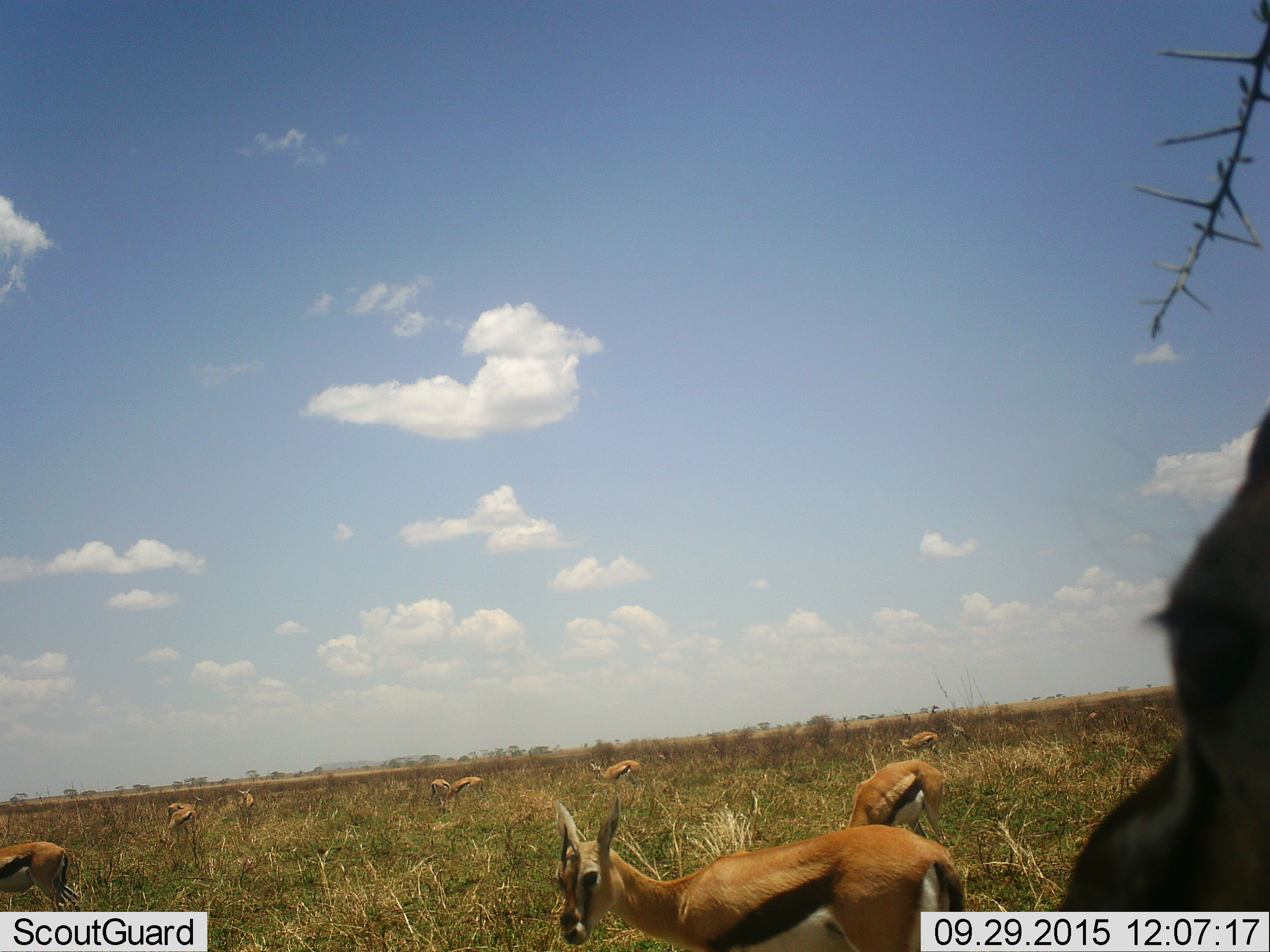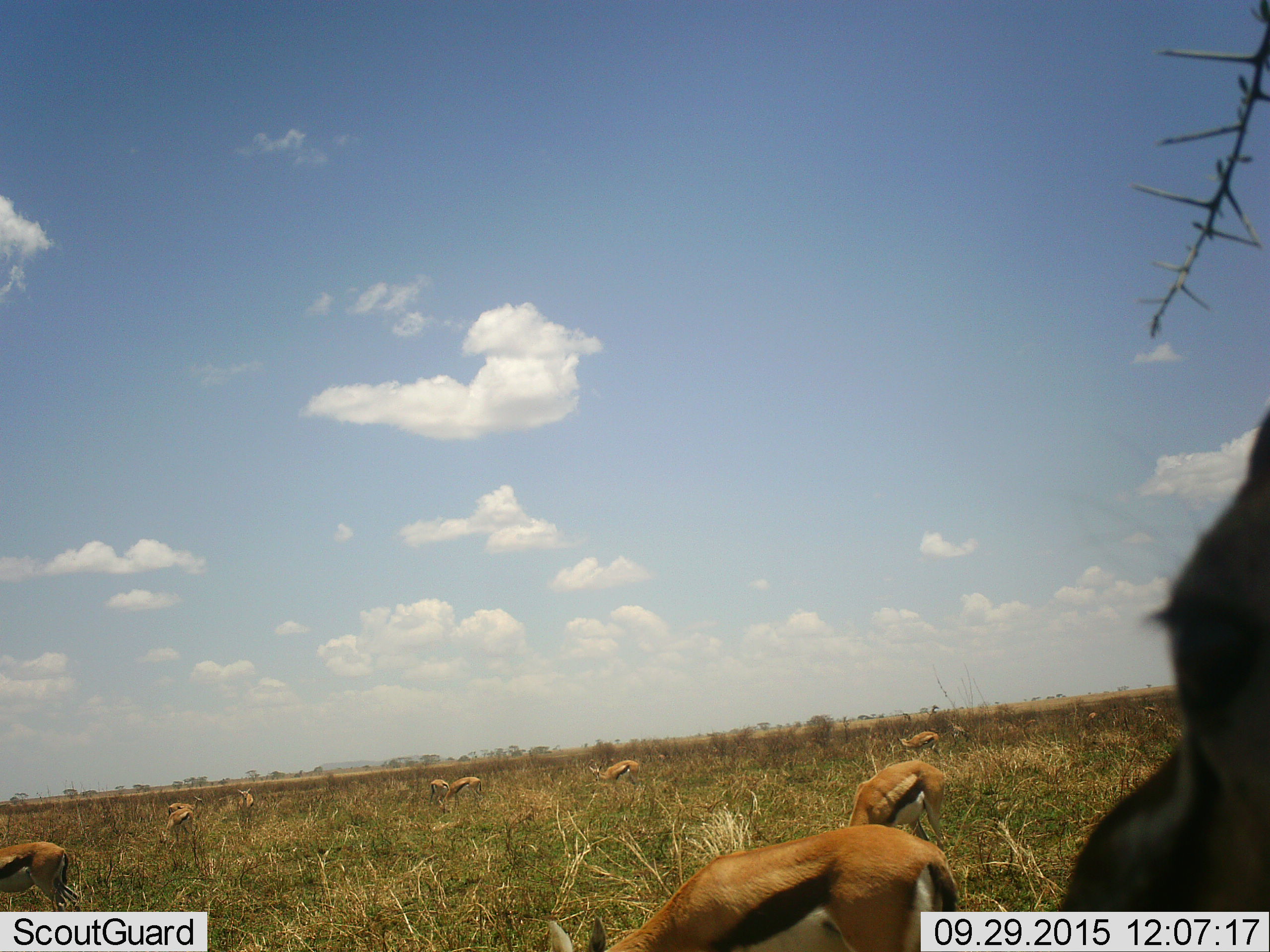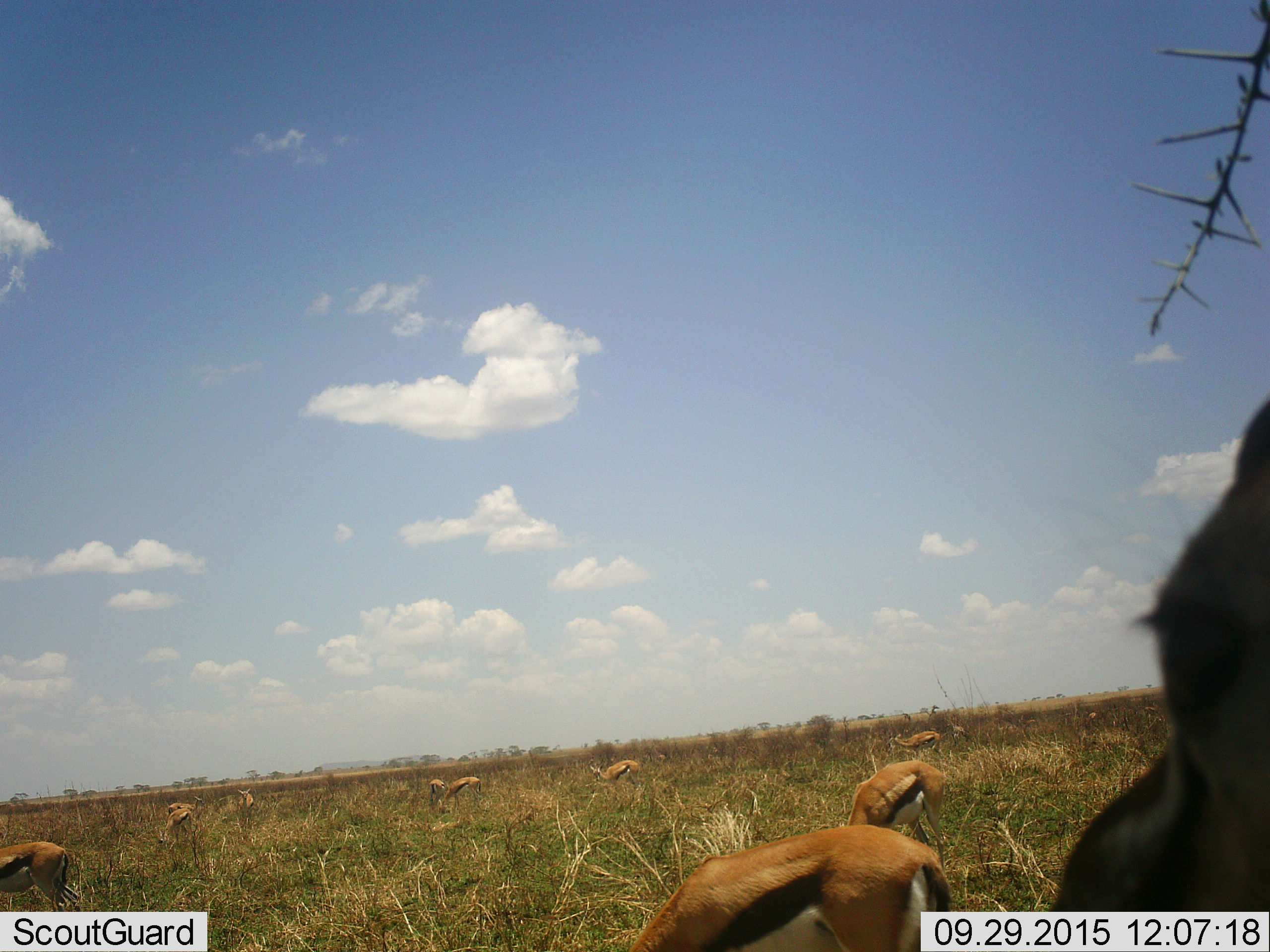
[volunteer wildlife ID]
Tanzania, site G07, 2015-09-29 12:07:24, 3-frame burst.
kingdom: Animalia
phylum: Chordata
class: Mammalia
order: Artiodactyla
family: Bovidae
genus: Eudorcas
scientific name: Eudorcas thomsonii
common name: thomson's gazelle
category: gazellethomsons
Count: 11-50.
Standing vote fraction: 80%.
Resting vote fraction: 0%.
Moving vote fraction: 30%.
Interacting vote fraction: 0%.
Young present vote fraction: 0%.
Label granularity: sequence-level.